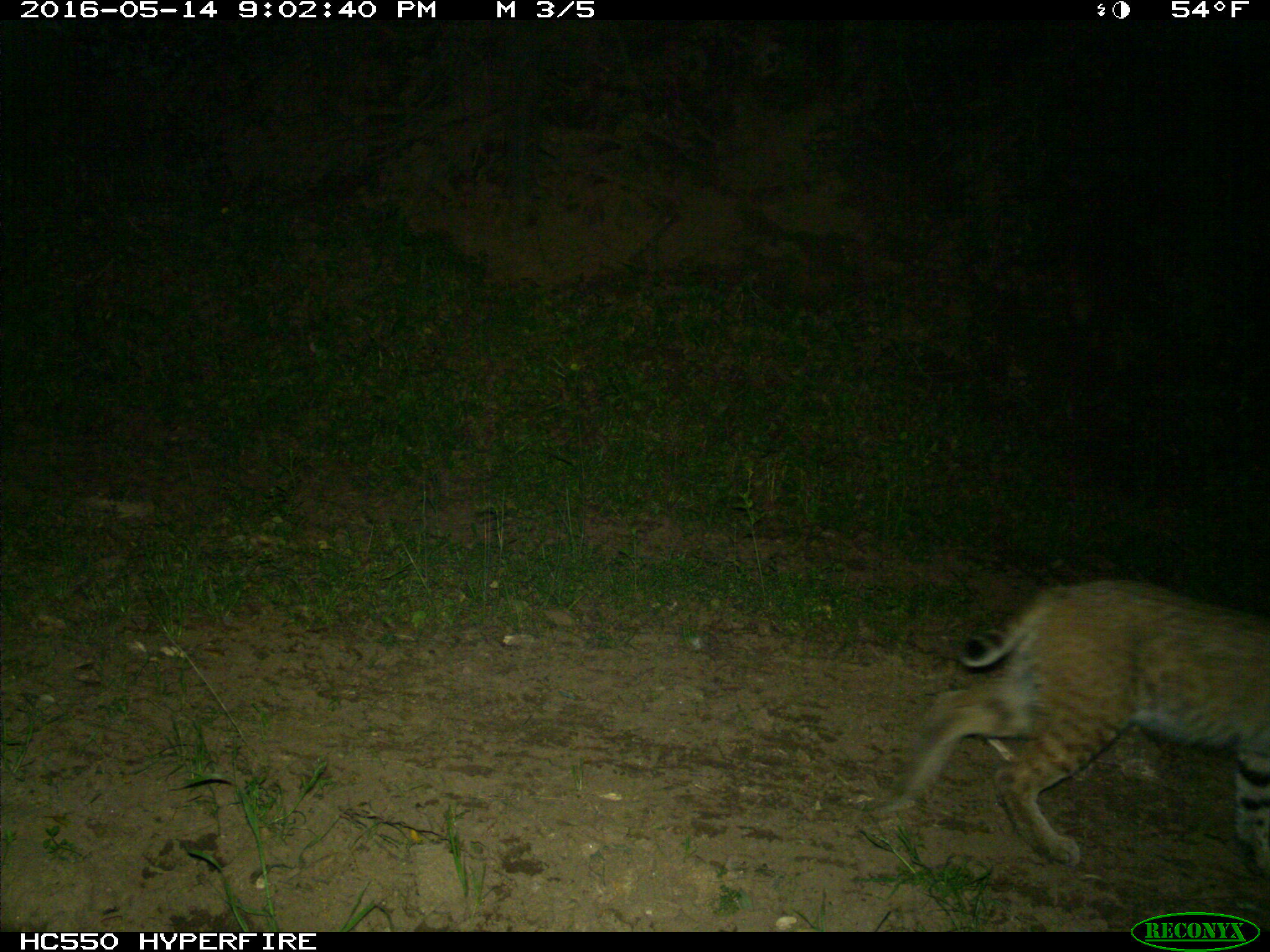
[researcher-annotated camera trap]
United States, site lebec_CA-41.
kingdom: Animalia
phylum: Chordata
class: Mammalia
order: Carnivora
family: Felidae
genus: Lynx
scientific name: Lynx rufus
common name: bobcat